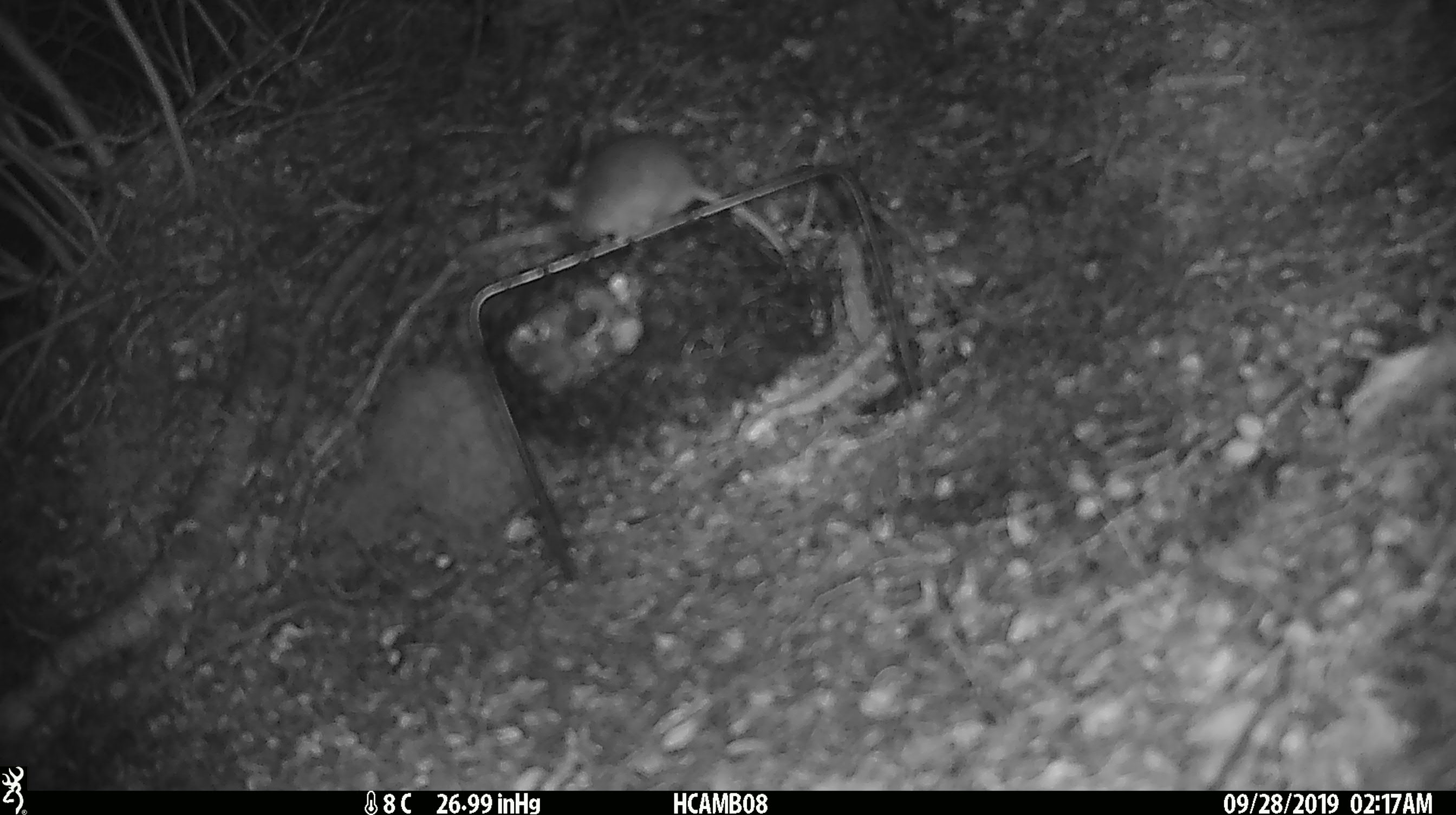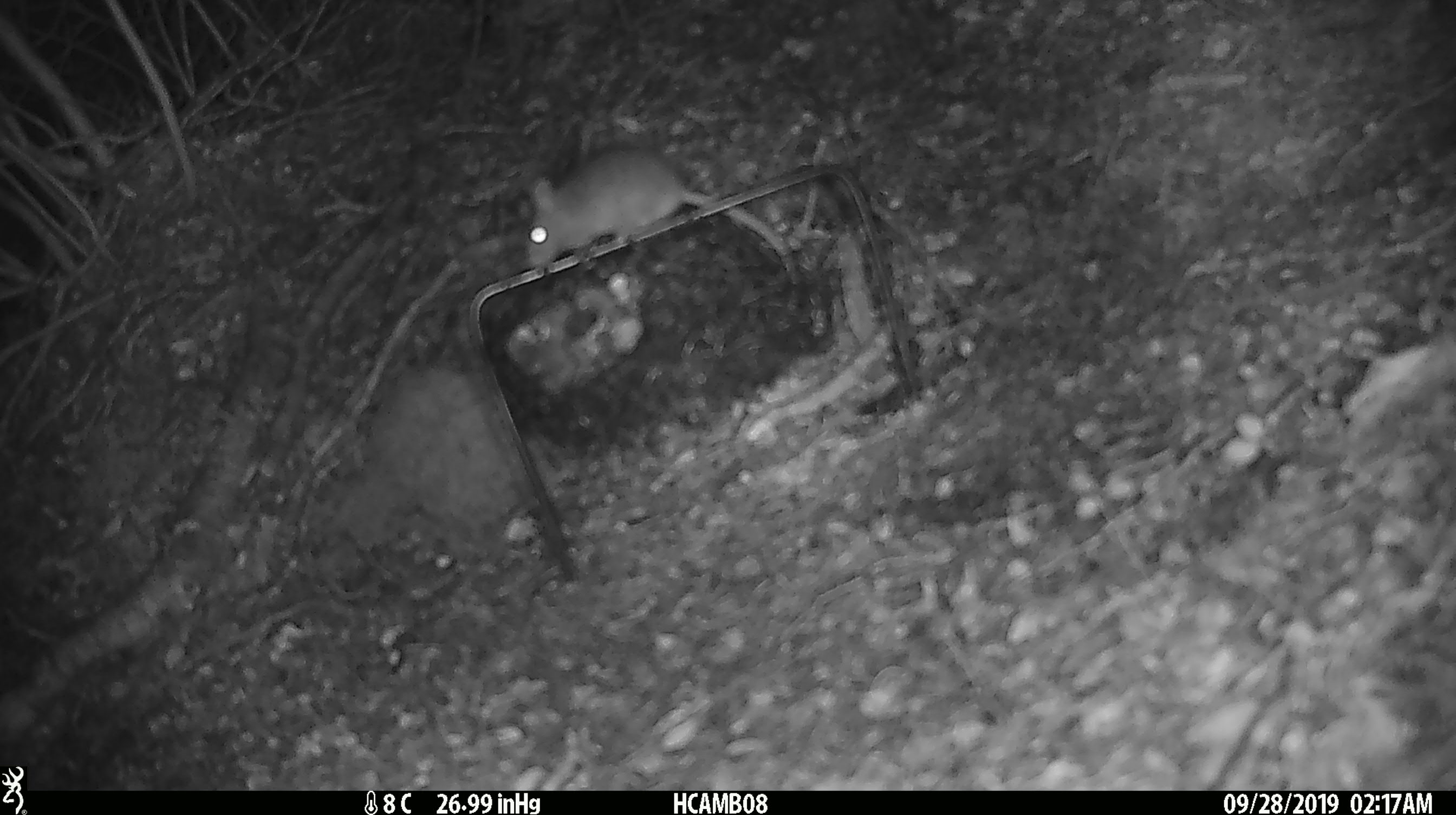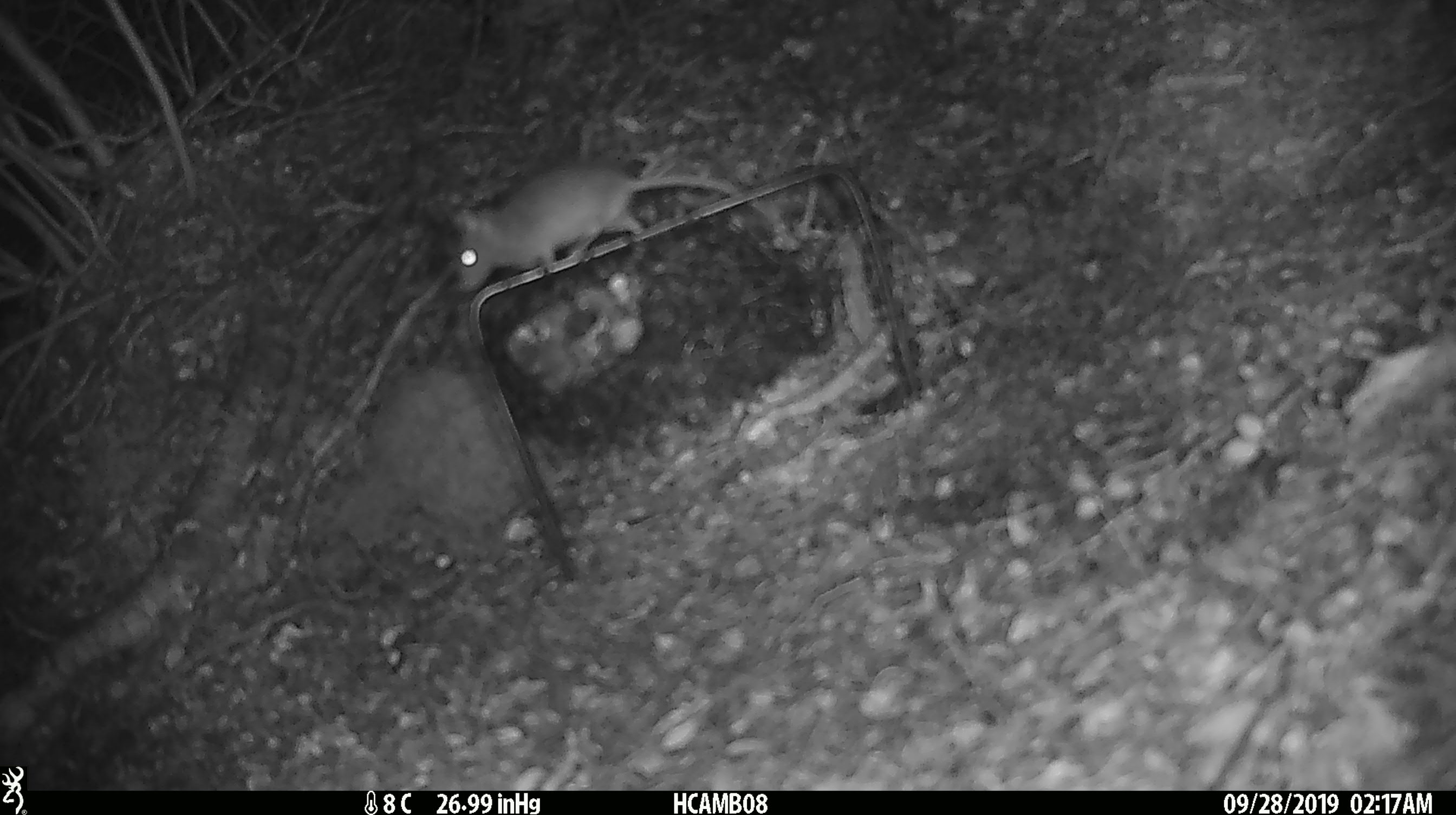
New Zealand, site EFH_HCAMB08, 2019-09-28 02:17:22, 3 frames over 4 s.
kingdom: Animalia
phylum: Chordata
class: Mammalia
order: Rodentia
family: Muridae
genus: Mus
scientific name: Mus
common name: mouse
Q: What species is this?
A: Mouse (Mus).